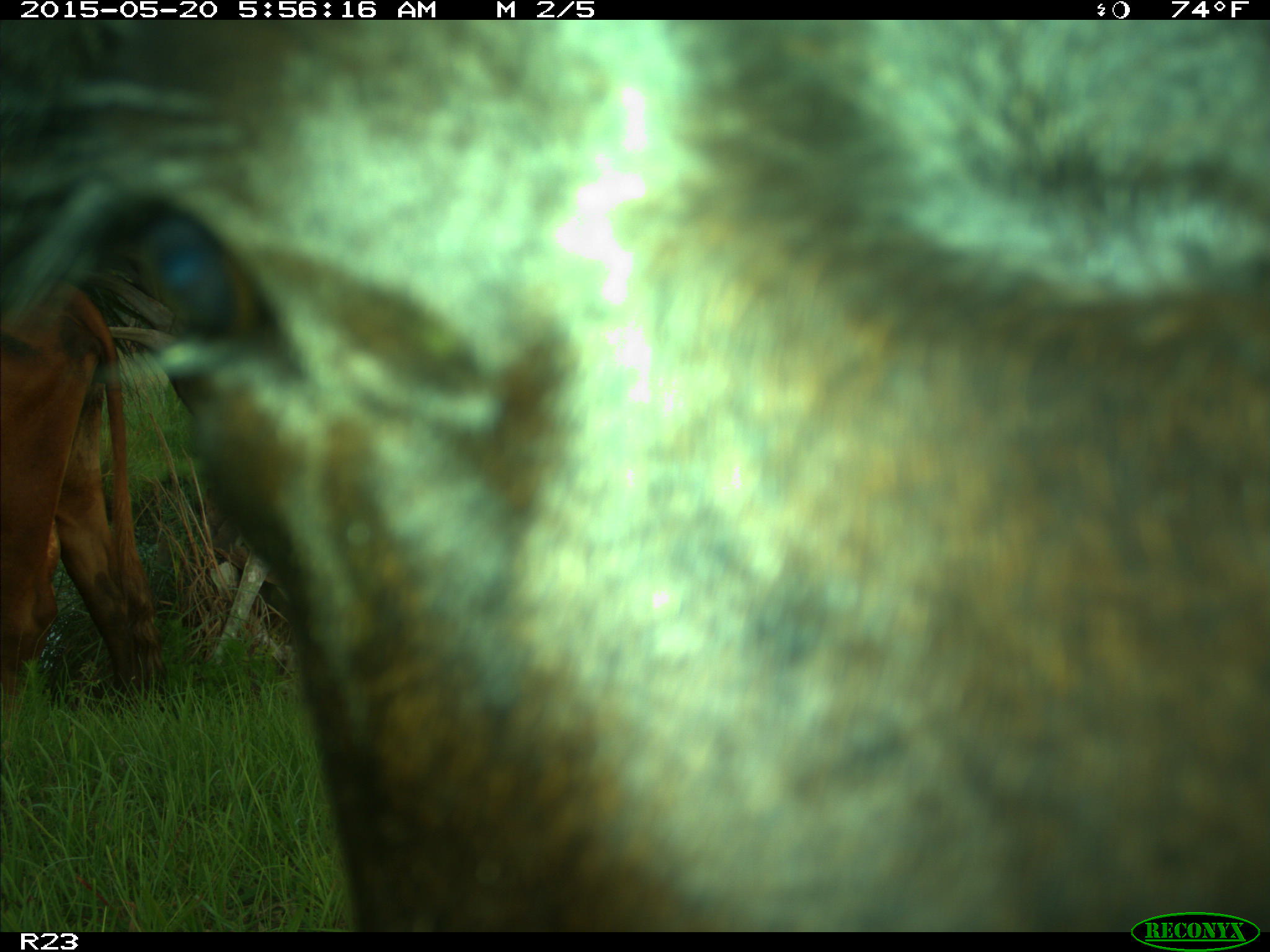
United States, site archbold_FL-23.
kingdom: Animalia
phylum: Chordata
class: Mammalia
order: Artiodactyla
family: Bovidae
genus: Bos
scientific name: Bos taurus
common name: domestic cow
Bos taurus (domestic cow).